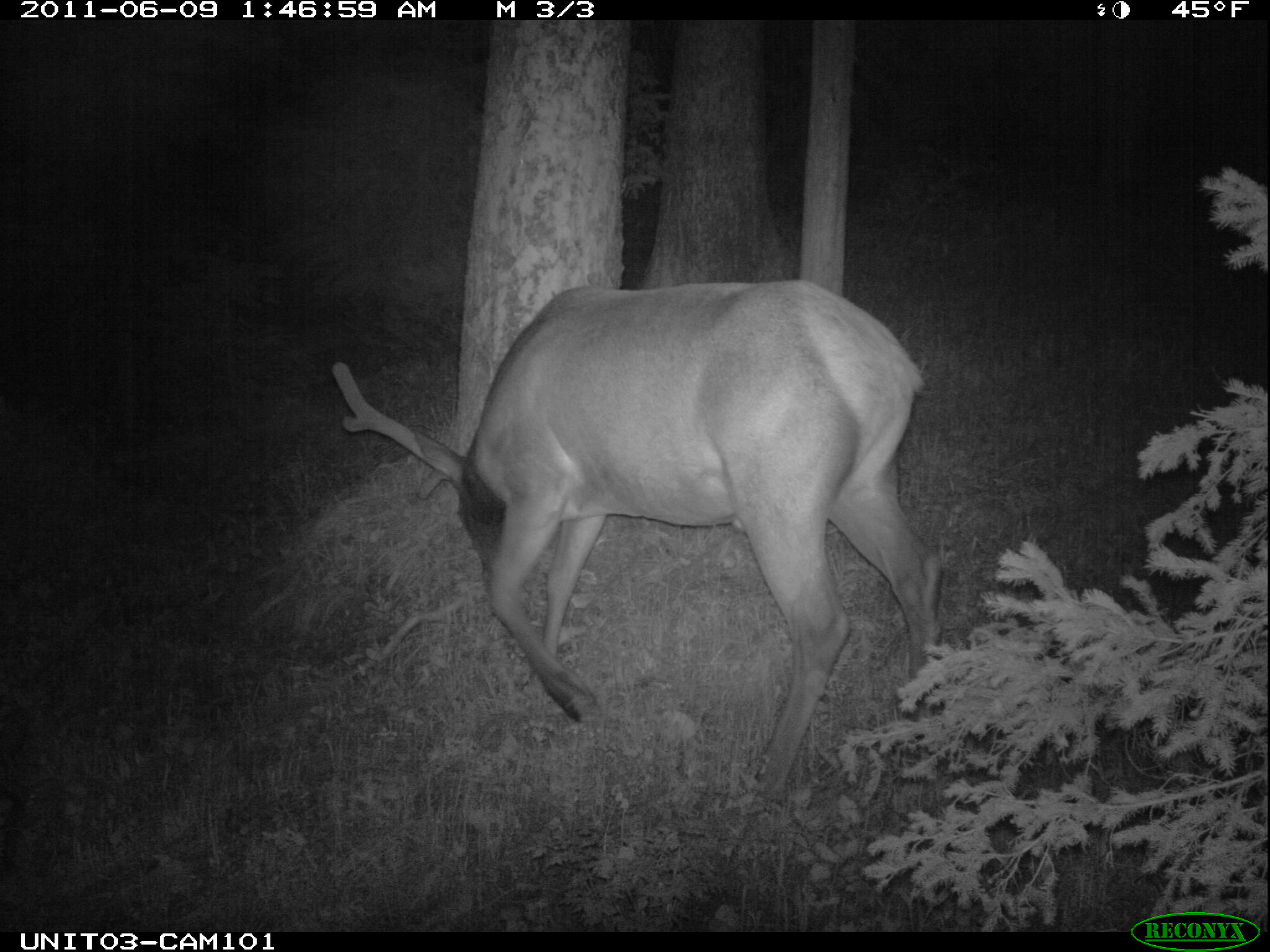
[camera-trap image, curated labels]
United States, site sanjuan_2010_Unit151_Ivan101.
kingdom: Animalia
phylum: Chordata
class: Mammalia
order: Artiodactyla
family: Cervidae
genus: Cervus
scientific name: Cervus elaphus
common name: red deer